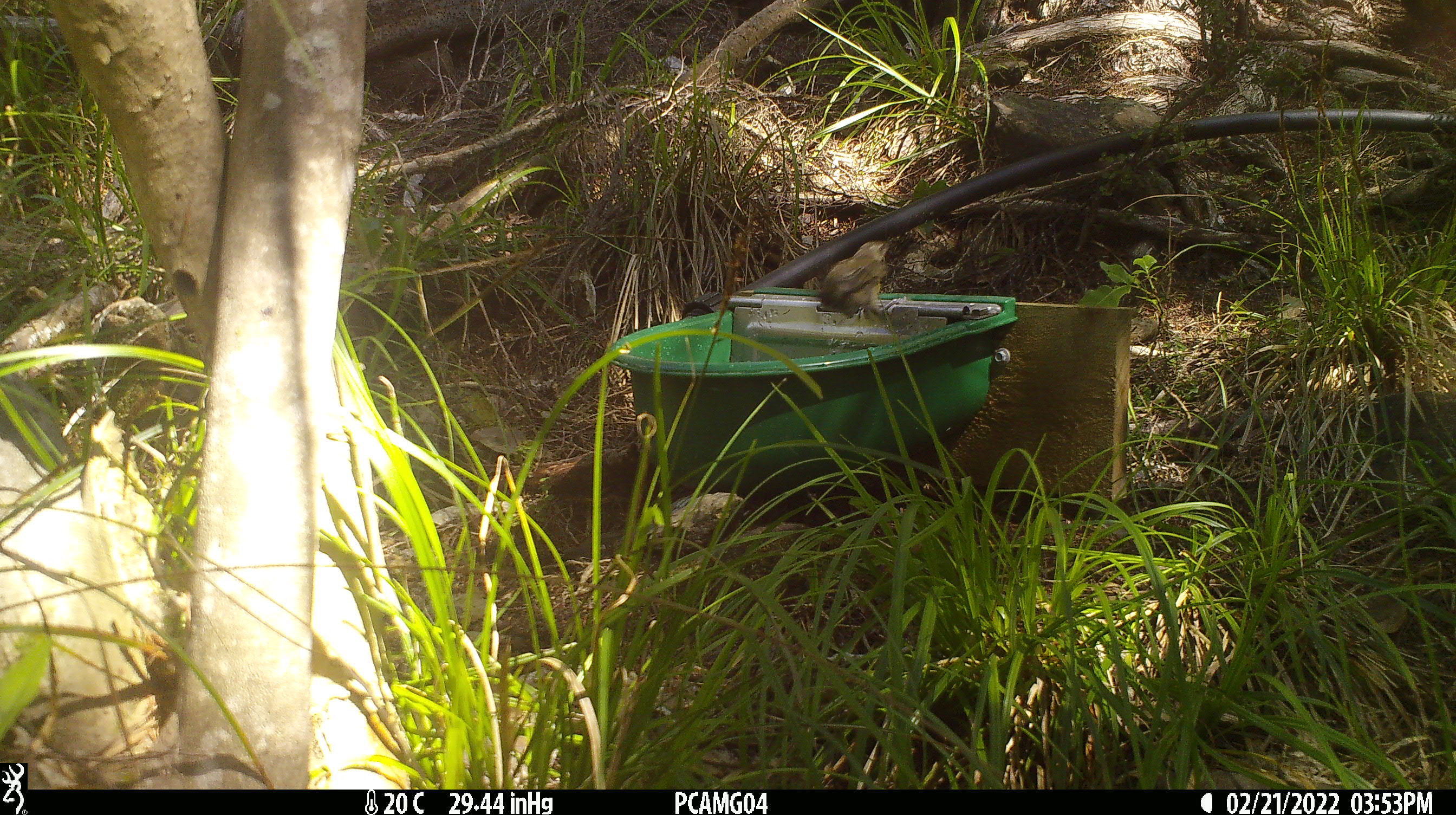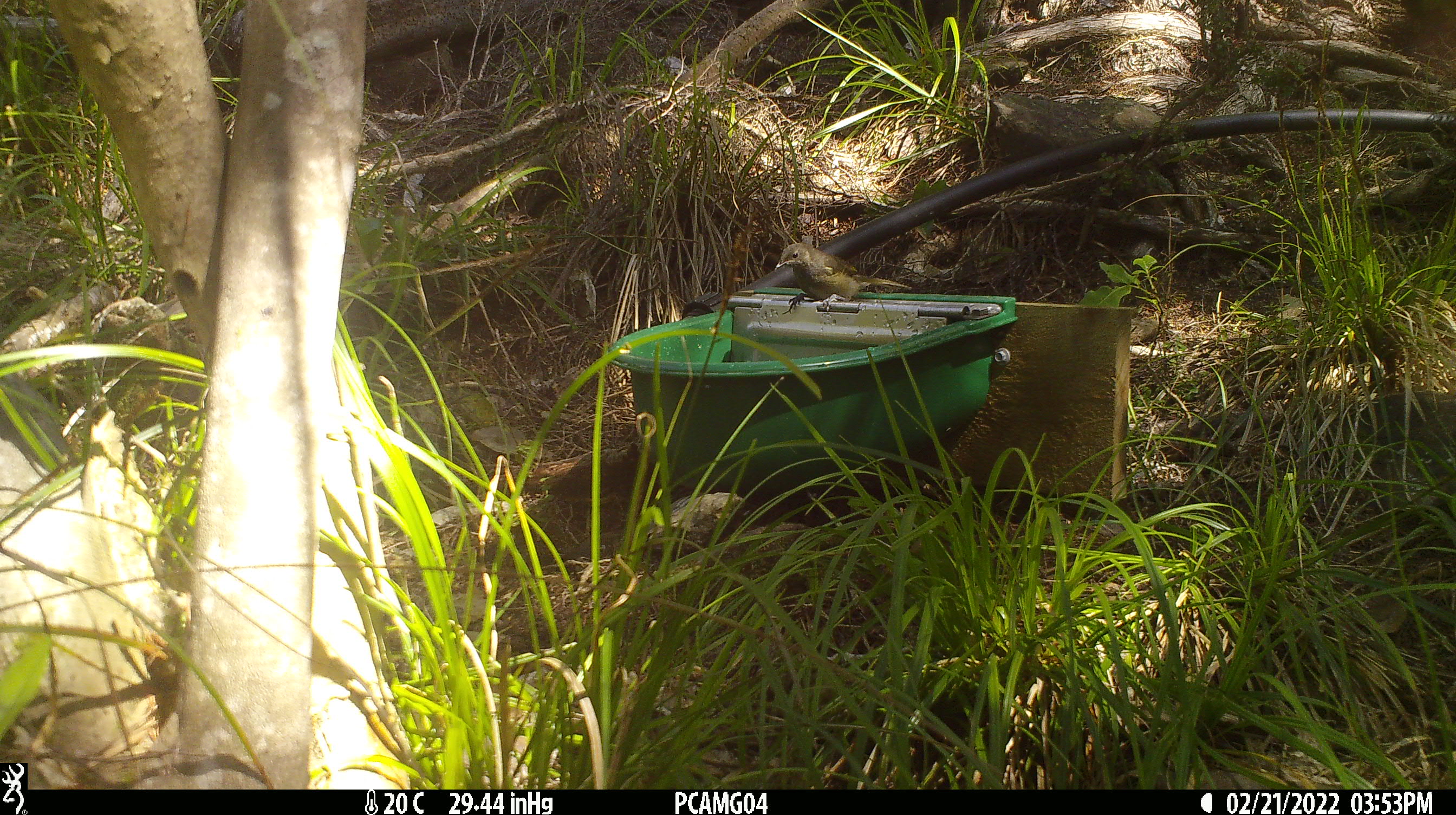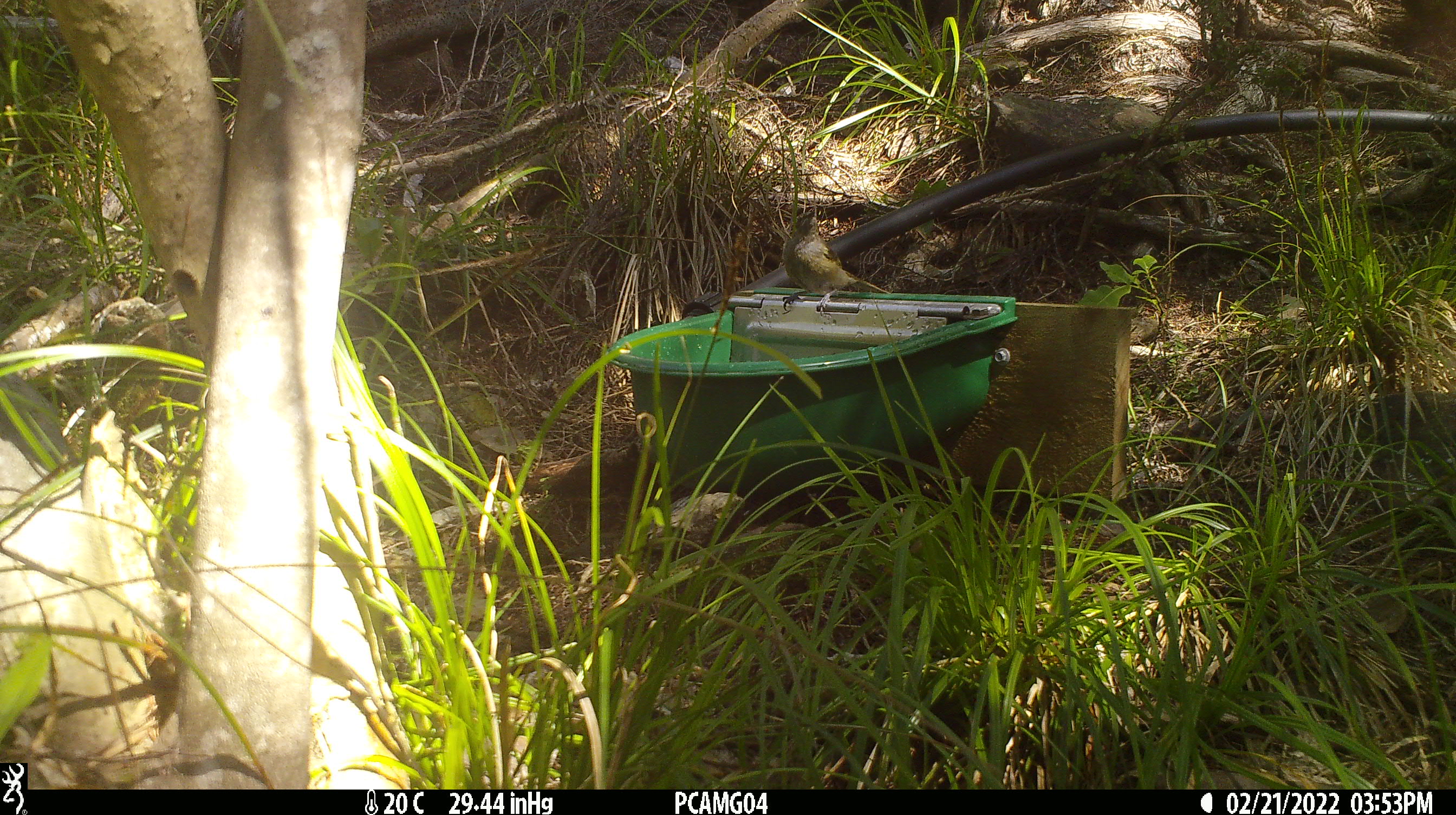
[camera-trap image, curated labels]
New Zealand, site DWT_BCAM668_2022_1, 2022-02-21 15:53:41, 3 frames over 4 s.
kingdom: Animalia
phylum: Chordata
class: Aves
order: Passeriformes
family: Meliphagidae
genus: Anthornis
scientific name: Anthornis melanura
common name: new zealand bellbird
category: bellbird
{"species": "bellbird (new zealand bellbird) (Anthornis melanura)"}